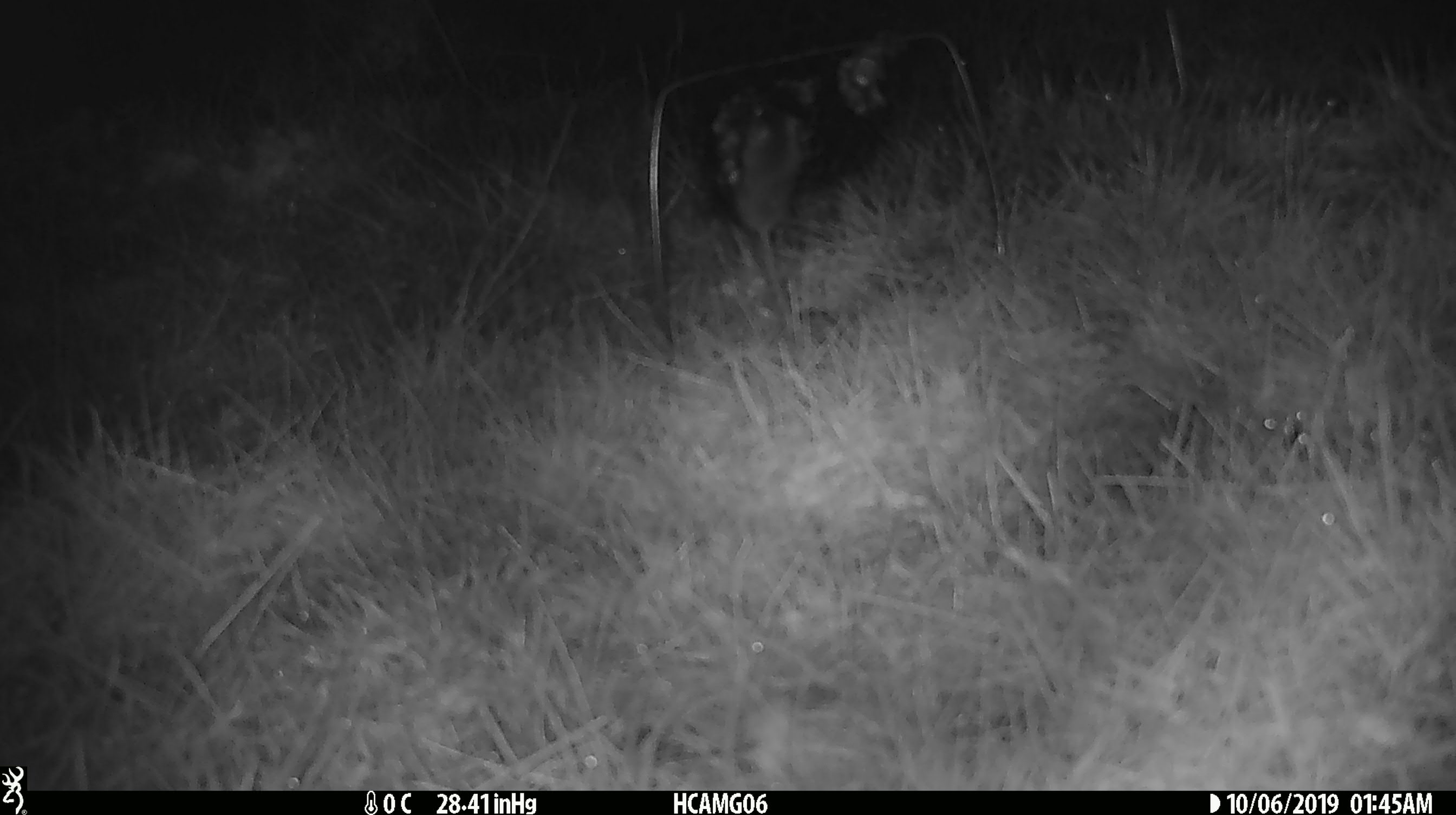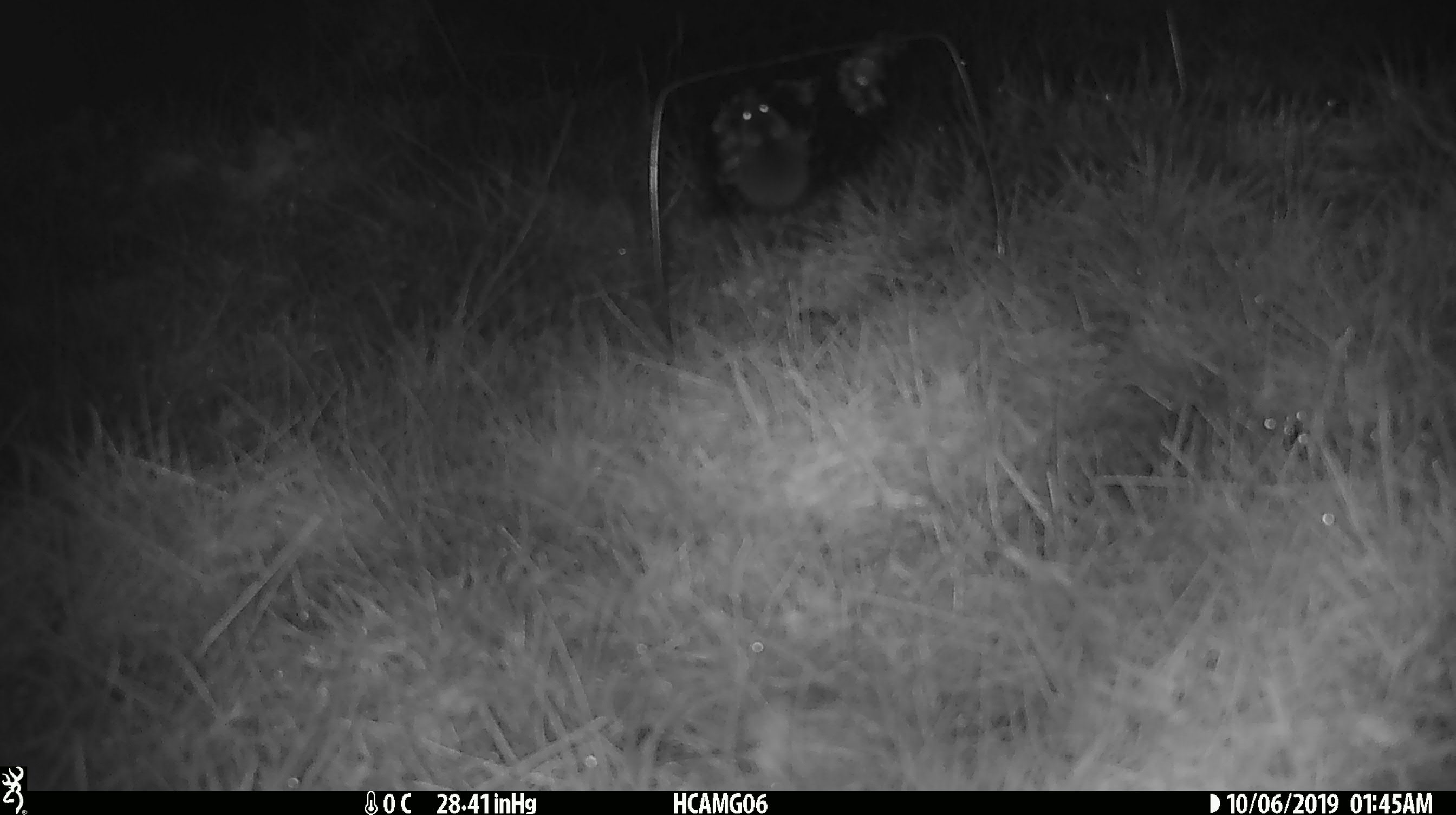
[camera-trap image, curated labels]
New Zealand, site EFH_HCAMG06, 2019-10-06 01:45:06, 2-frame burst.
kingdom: Animalia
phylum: Chordata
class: Mammalia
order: Rodentia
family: Muridae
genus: Mus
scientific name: Mus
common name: mouse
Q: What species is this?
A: Mouse (Mus).